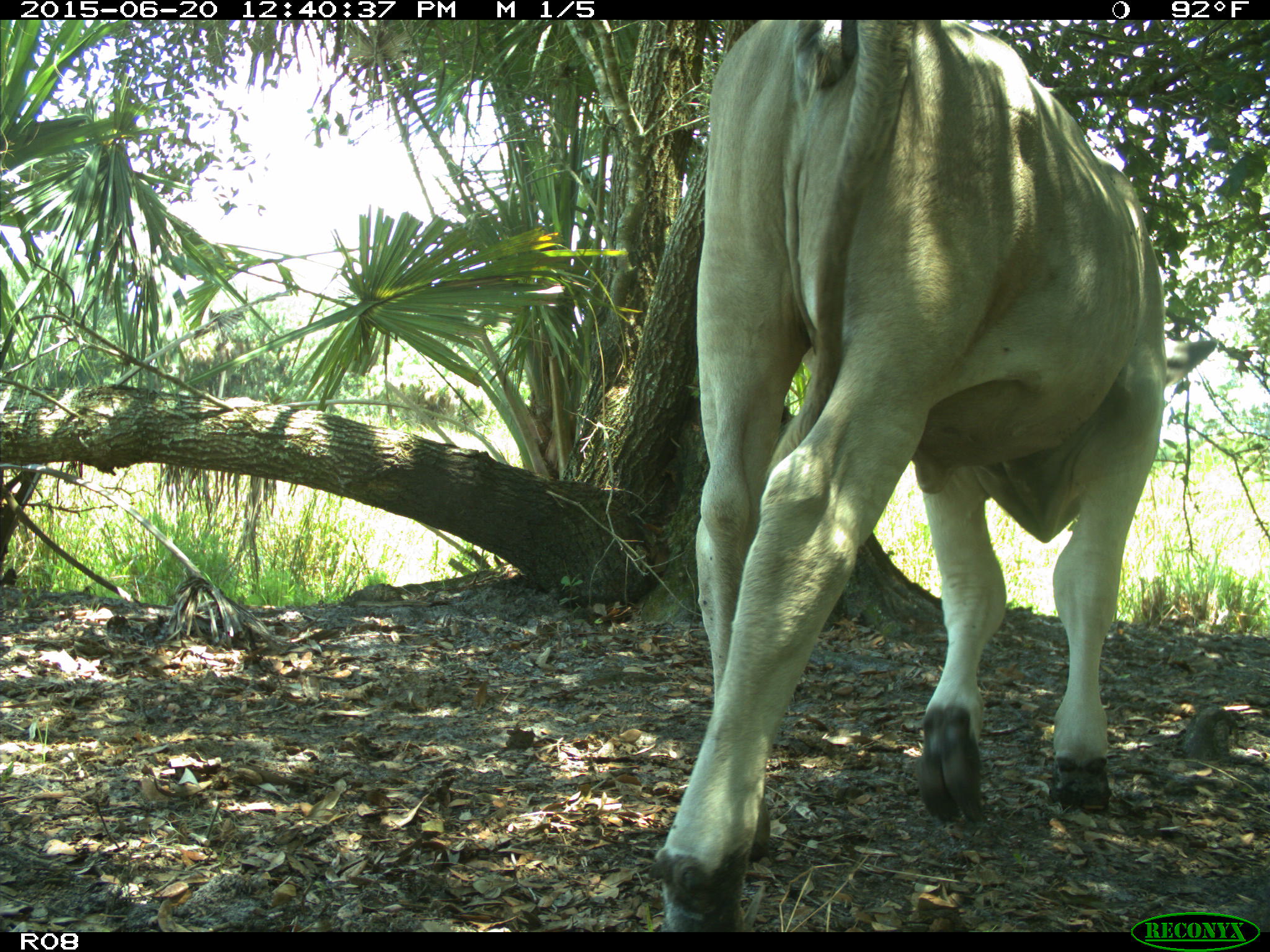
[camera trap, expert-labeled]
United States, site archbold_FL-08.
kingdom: Animalia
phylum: Chordata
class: Mammalia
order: Artiodactyla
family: Bovidae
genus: Bos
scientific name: Bos taurus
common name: domestic cow